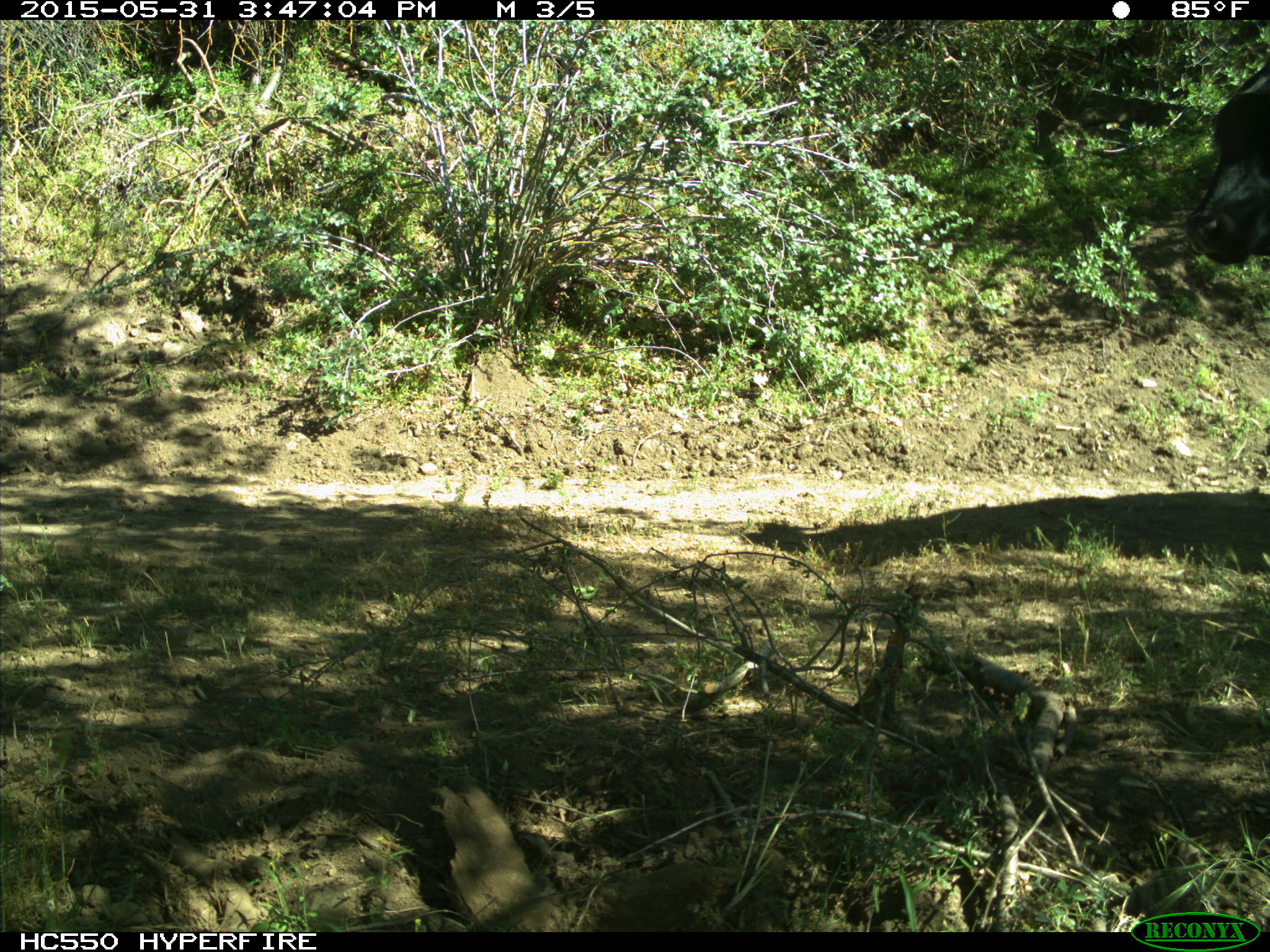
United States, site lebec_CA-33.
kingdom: Animalia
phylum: Chordata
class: Mammalia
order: Artiodactyla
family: Bovidae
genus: Bos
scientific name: Bos taurus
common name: domestic cow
Bos taurus (domestic cow).